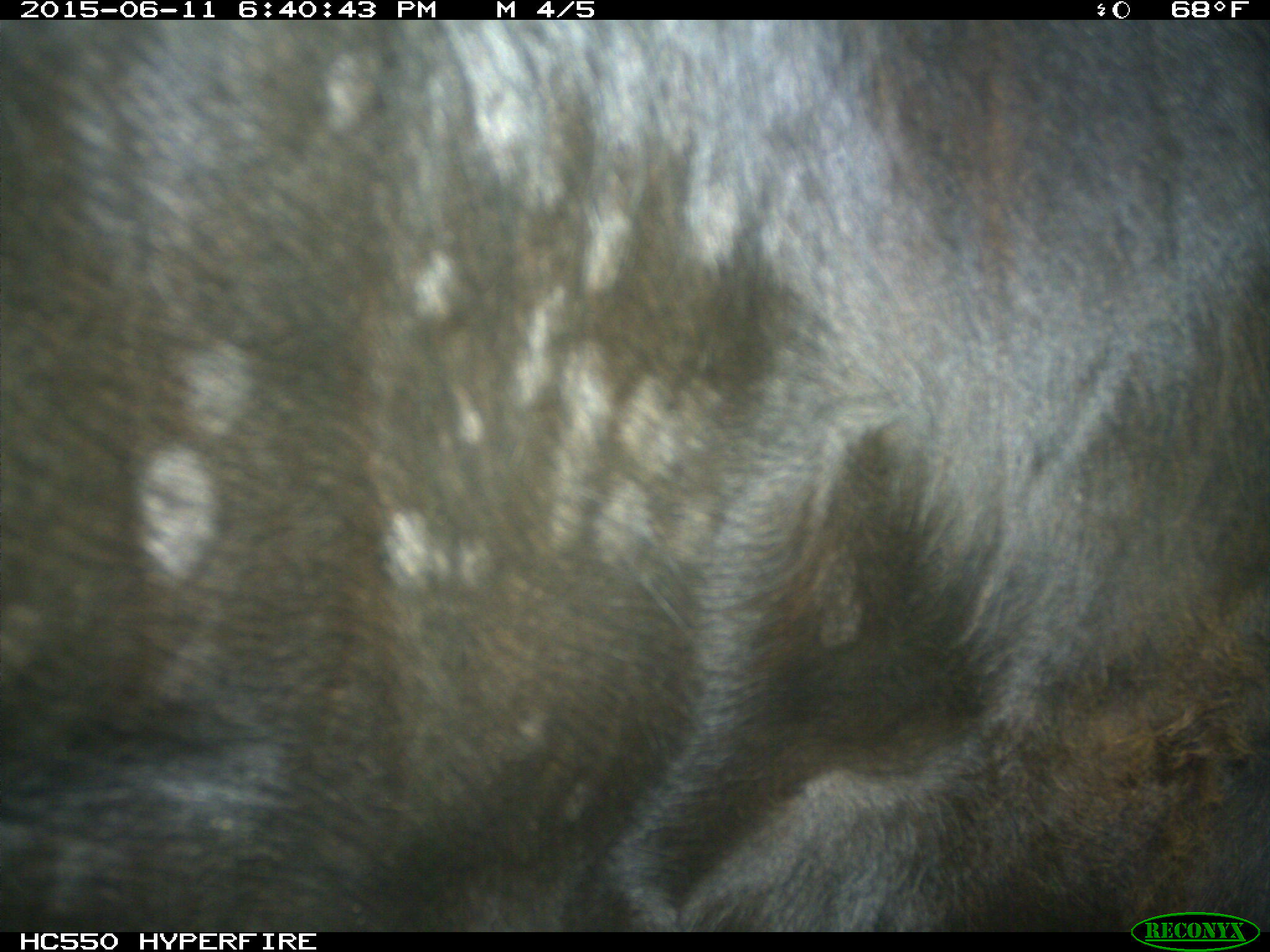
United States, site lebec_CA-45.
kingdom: Animalia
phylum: Chordata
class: Mammalia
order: Artiodactyla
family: Bovidae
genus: Bos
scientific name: Bos taurus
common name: domestic cow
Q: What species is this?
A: Bos taurus (domestic cow).